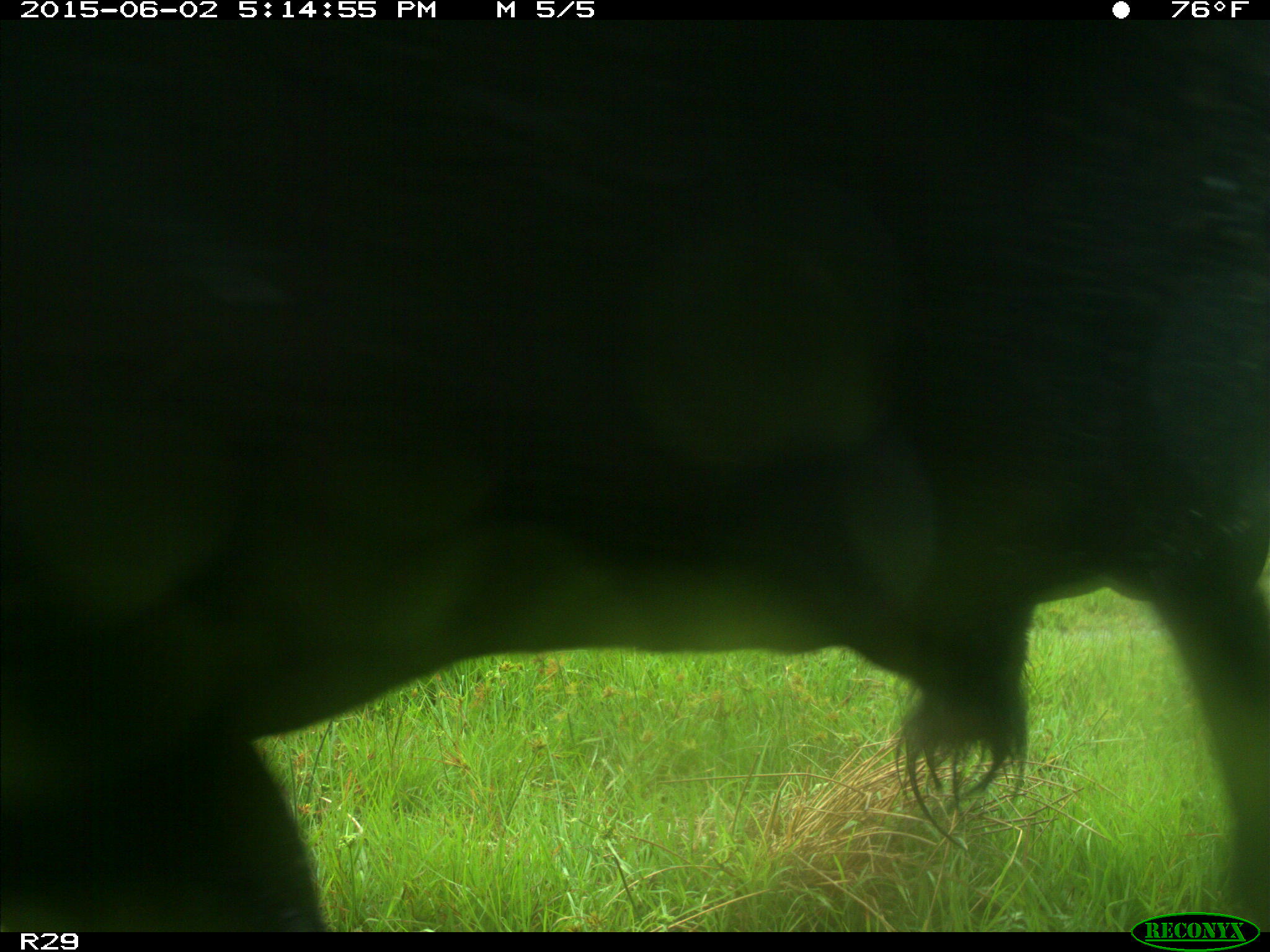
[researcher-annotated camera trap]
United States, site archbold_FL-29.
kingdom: Animalia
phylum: Chordata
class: Mammalia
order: Artiodactyla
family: Bovidae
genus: Bos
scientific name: Bos taurus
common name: domestic cow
Bos taurus (domestic cow).